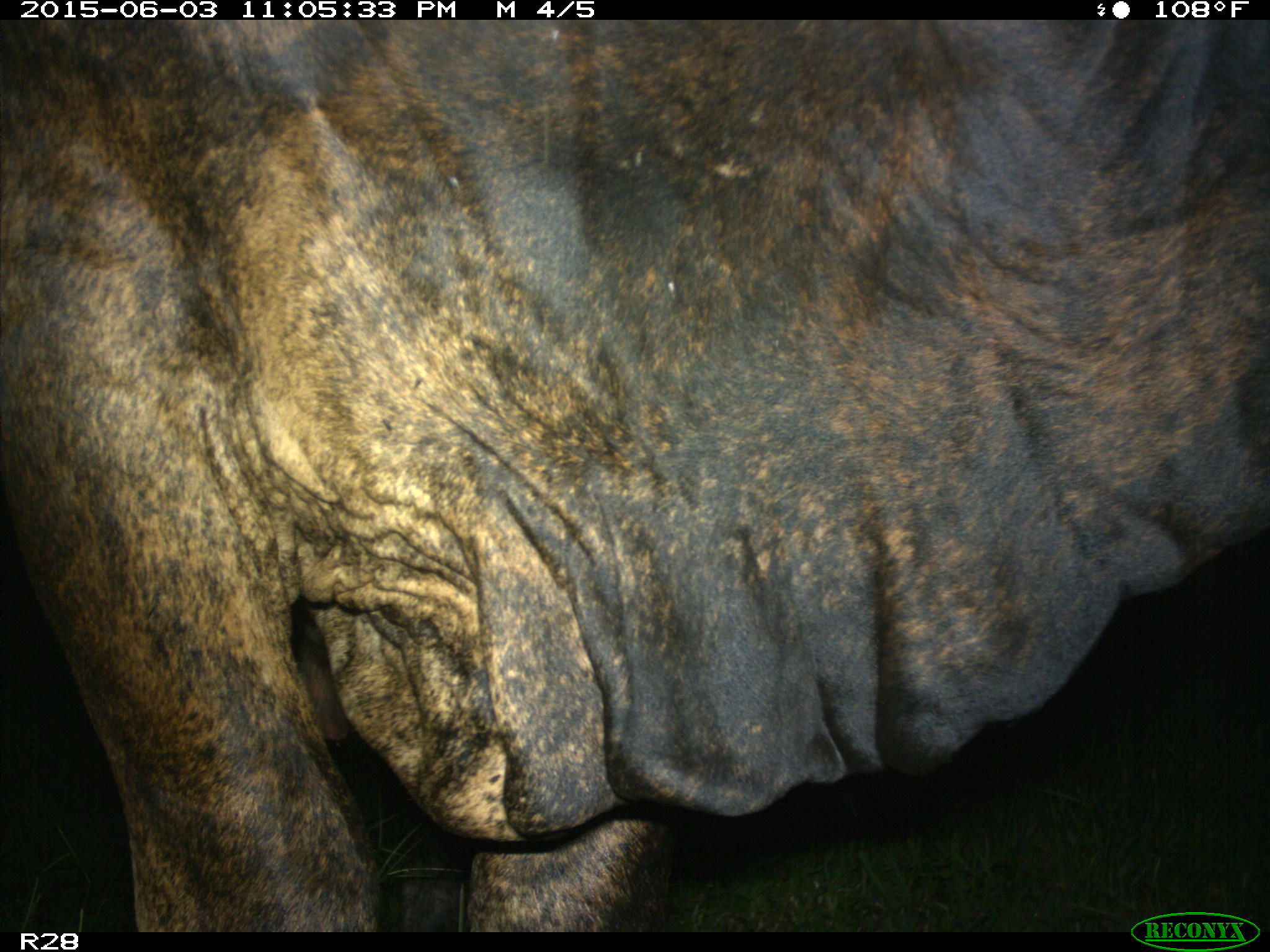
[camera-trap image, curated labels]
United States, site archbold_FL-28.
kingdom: Animalia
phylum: Chordata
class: Mammalia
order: Artiodactyla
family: Bovidae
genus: Bos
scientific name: Bos taurus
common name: domestic cow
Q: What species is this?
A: Bos taurus (domestic cow).